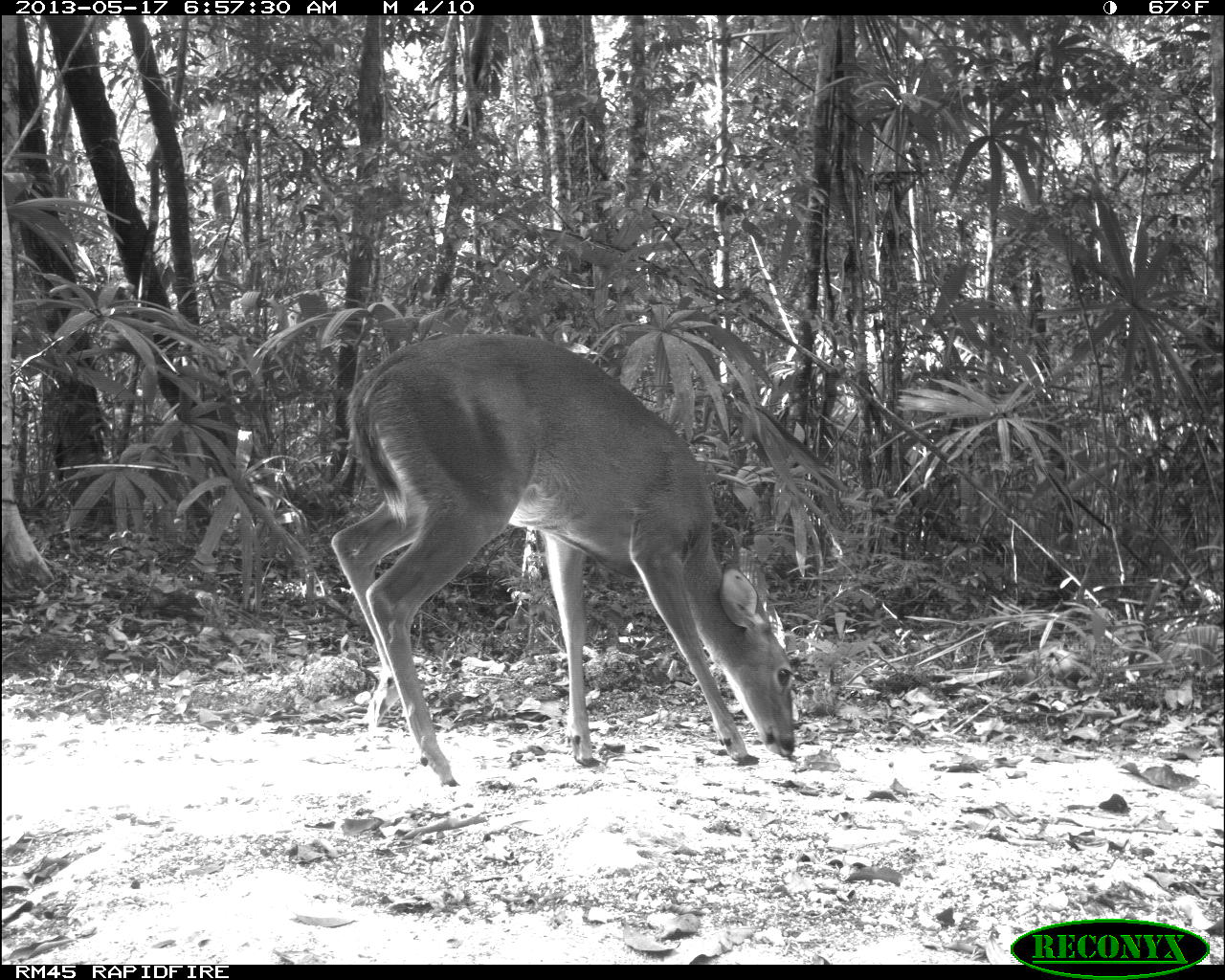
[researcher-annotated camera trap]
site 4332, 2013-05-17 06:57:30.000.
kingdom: Animalia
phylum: Chordata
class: Mammalia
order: Artiodactyla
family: Cervidae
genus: Odocoileus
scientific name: Odocoileus virginianus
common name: white-tailed deer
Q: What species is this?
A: Odocoileus virginianus (white-tailed deer).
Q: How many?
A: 1.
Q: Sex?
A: Female.